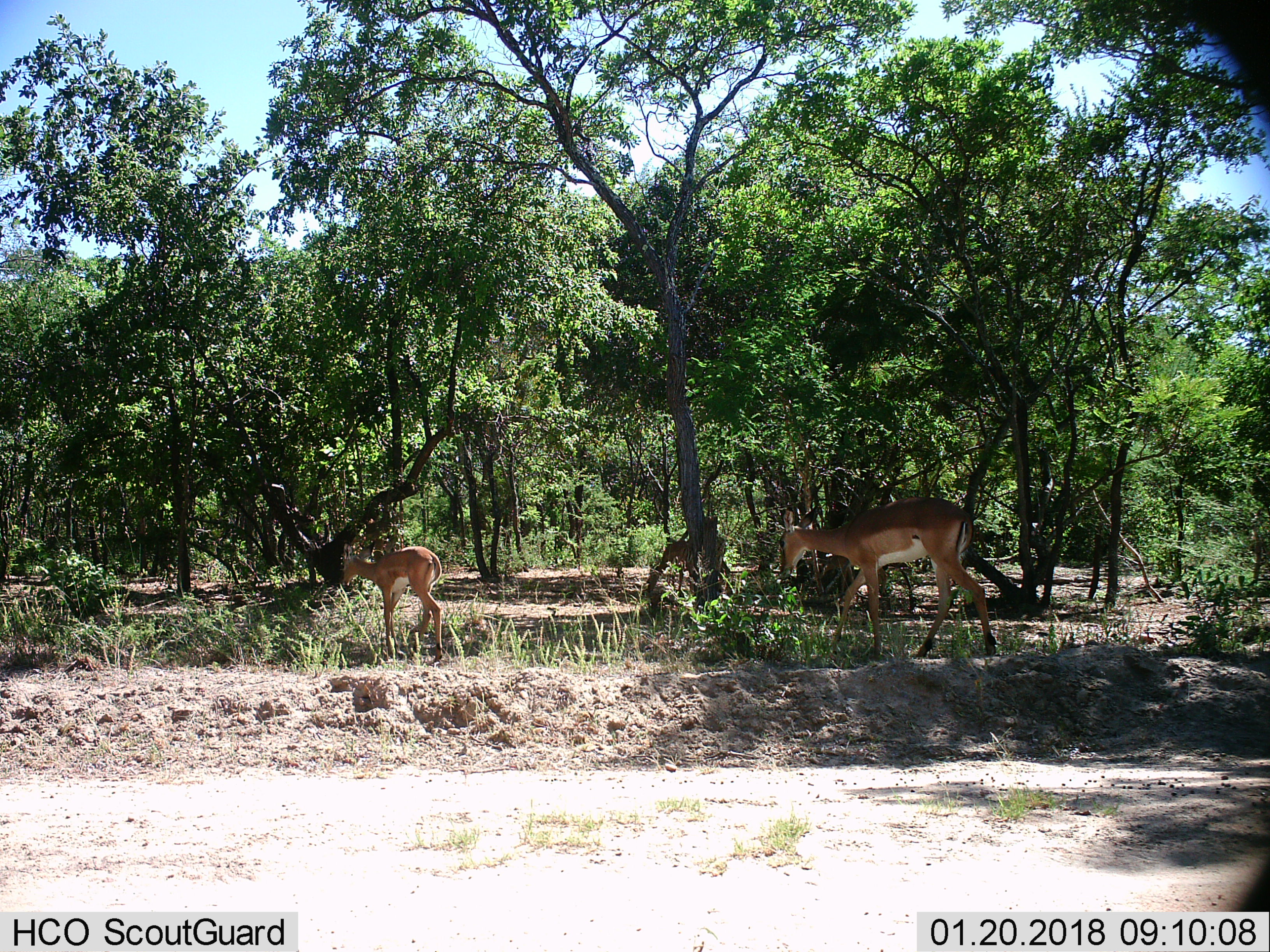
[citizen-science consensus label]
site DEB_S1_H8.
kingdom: Animalia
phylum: Chordata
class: Mammalia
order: Artiodactyla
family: Bovidae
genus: Aepyceros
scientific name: Aepyceros melampus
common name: impala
Impala (Aepyceros melampus), count 3. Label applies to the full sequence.